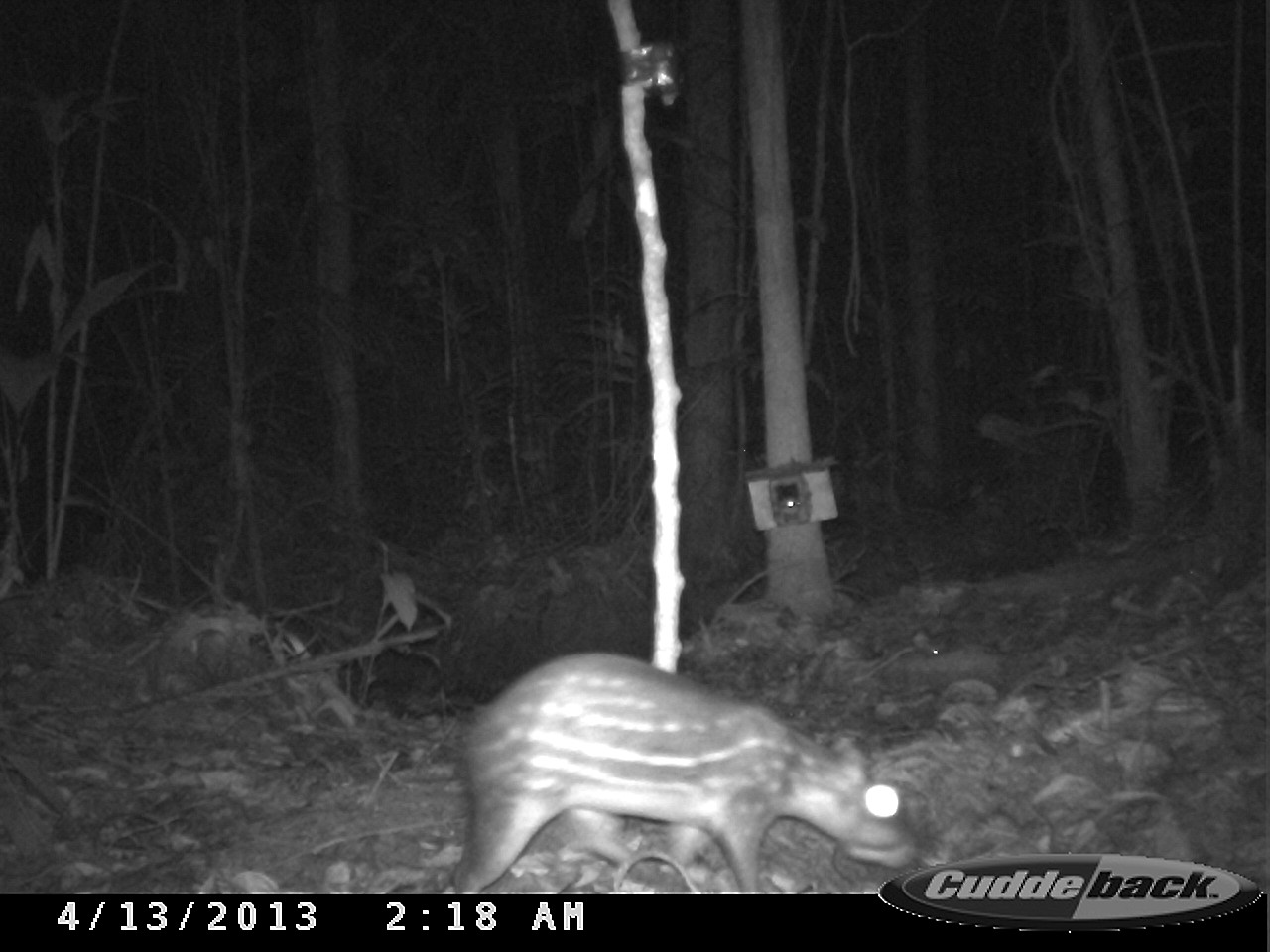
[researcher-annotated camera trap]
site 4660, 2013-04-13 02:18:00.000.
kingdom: Animalia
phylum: Chordata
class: Mammalia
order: Rodentia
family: Cuniculidae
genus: Cuniculus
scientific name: Cuniculus paca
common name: spotted paca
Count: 1.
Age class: adult.